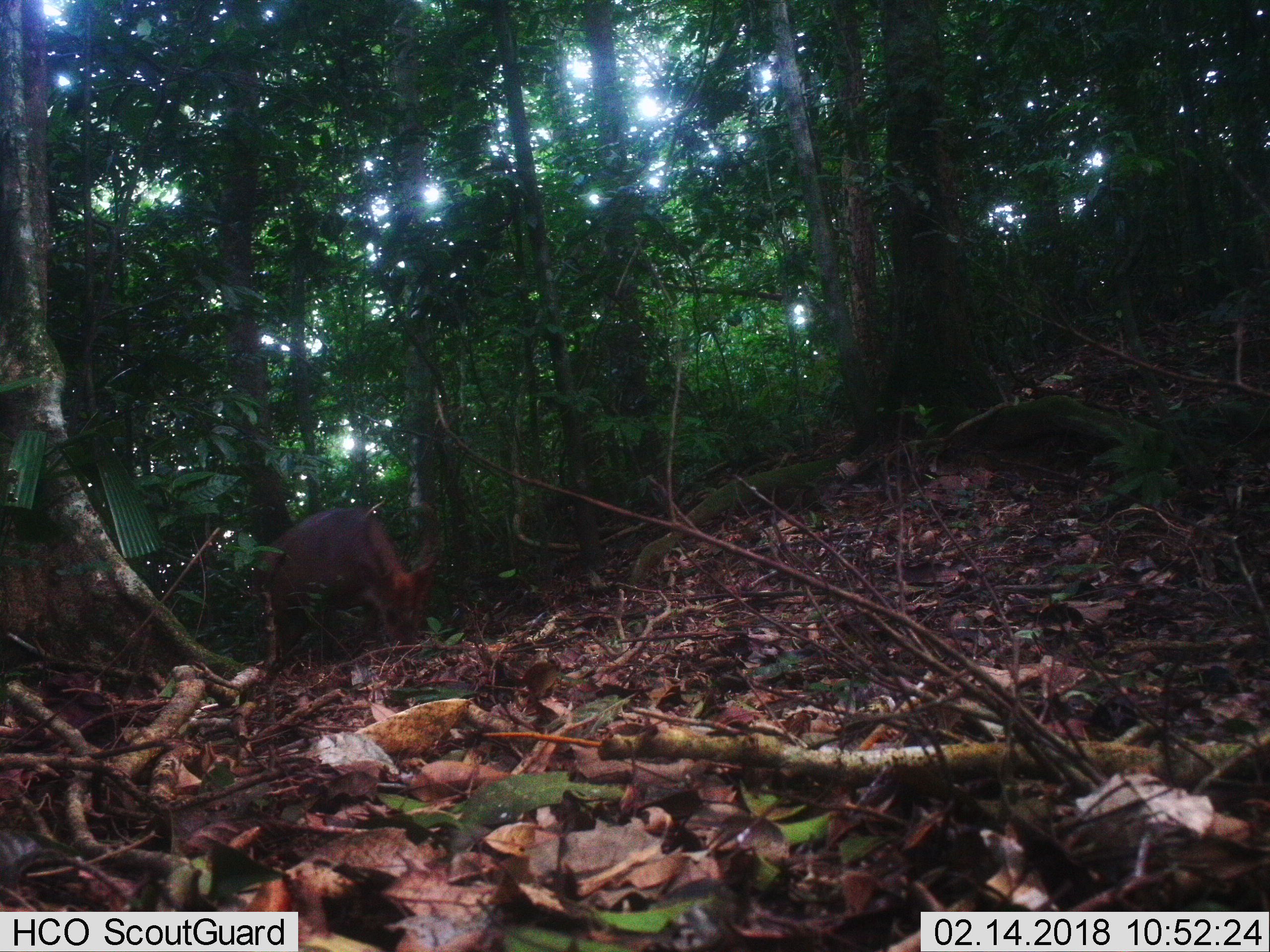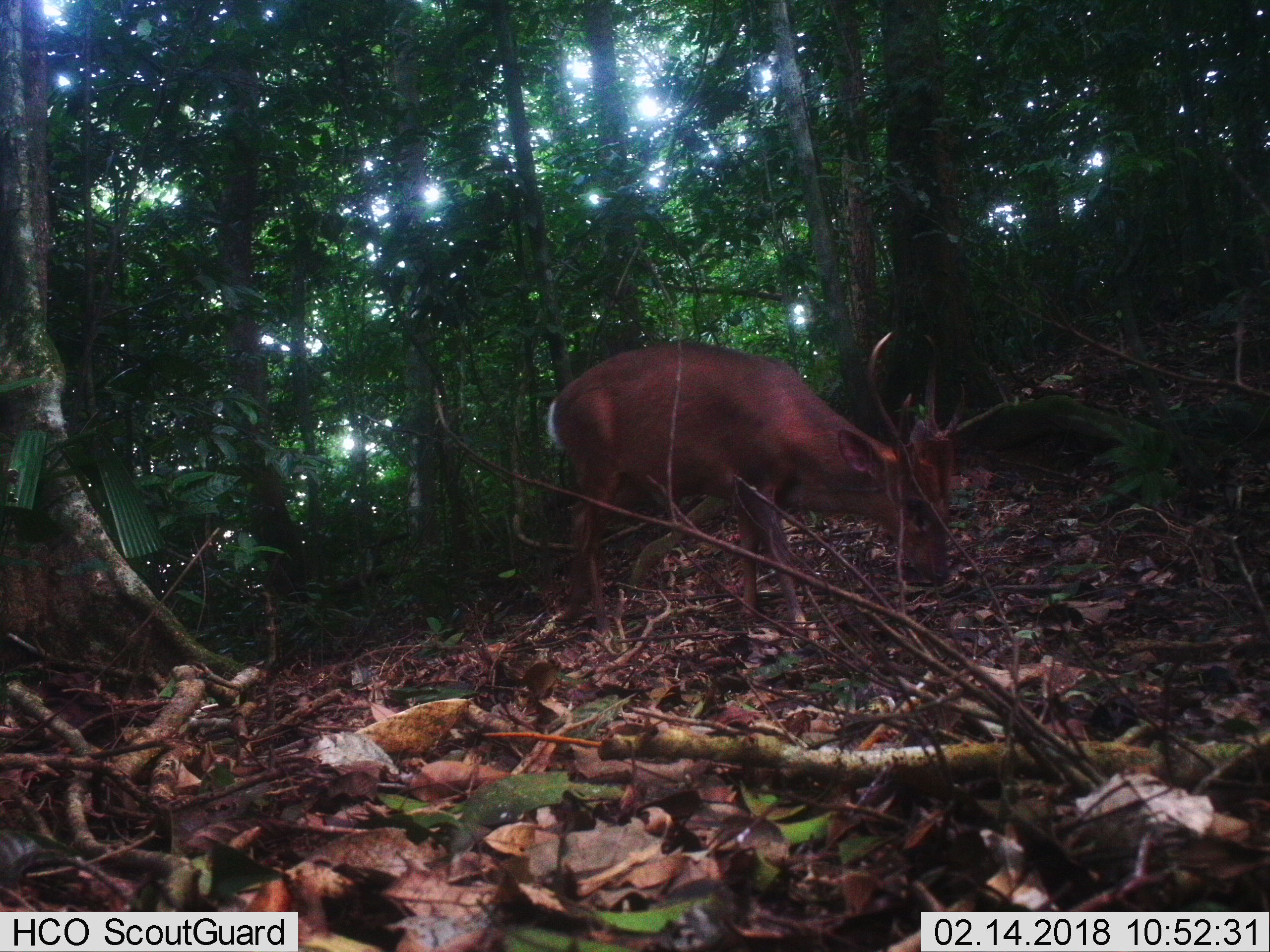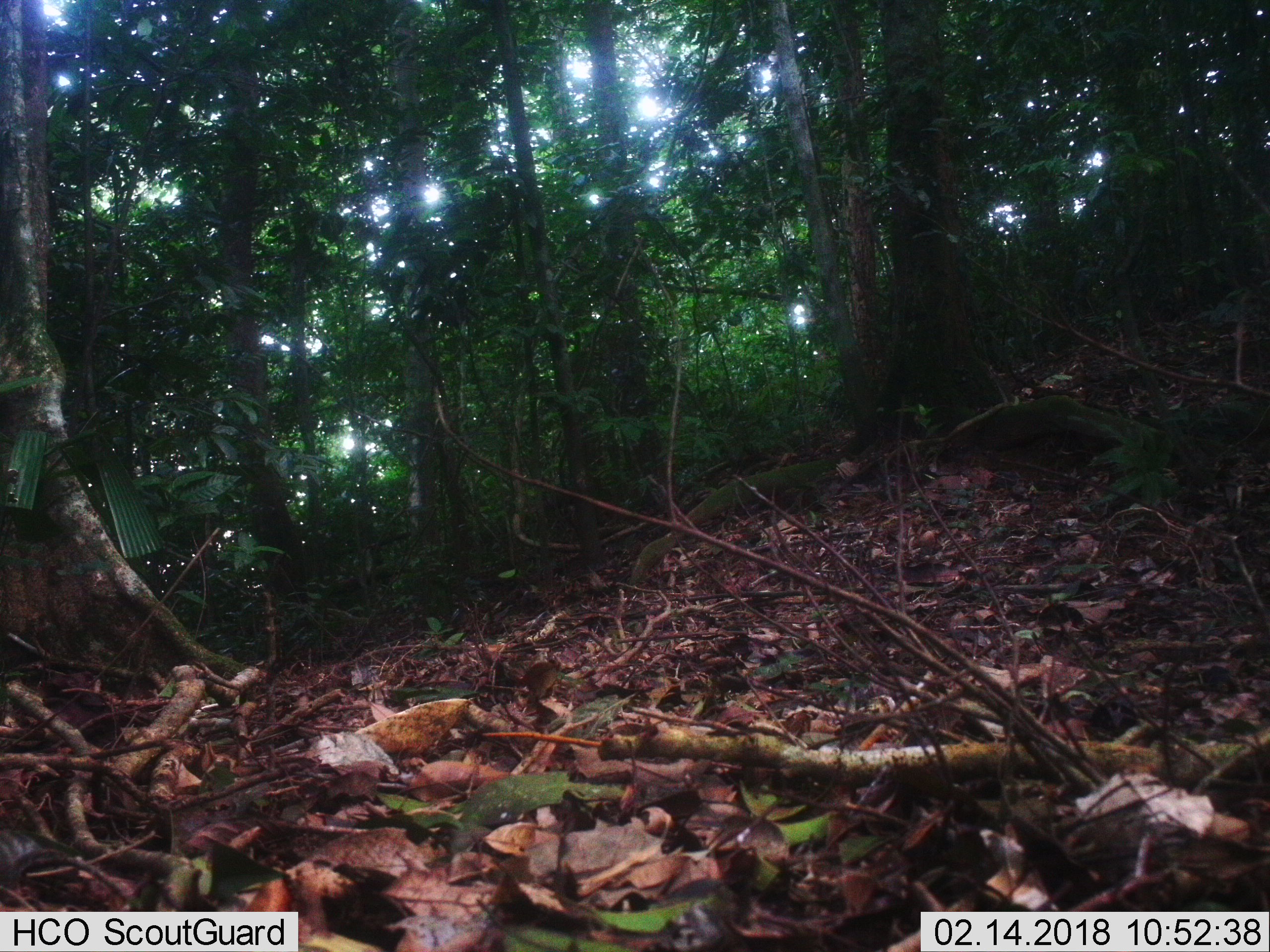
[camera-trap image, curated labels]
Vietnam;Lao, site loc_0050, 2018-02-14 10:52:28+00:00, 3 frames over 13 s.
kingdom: Animalia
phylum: Chordata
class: Mammalia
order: Artiodactyla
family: Cervidae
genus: Muntiacus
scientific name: Muntiacus vuquangensis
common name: large-antlered muntjac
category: large antlered muntjac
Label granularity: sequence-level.